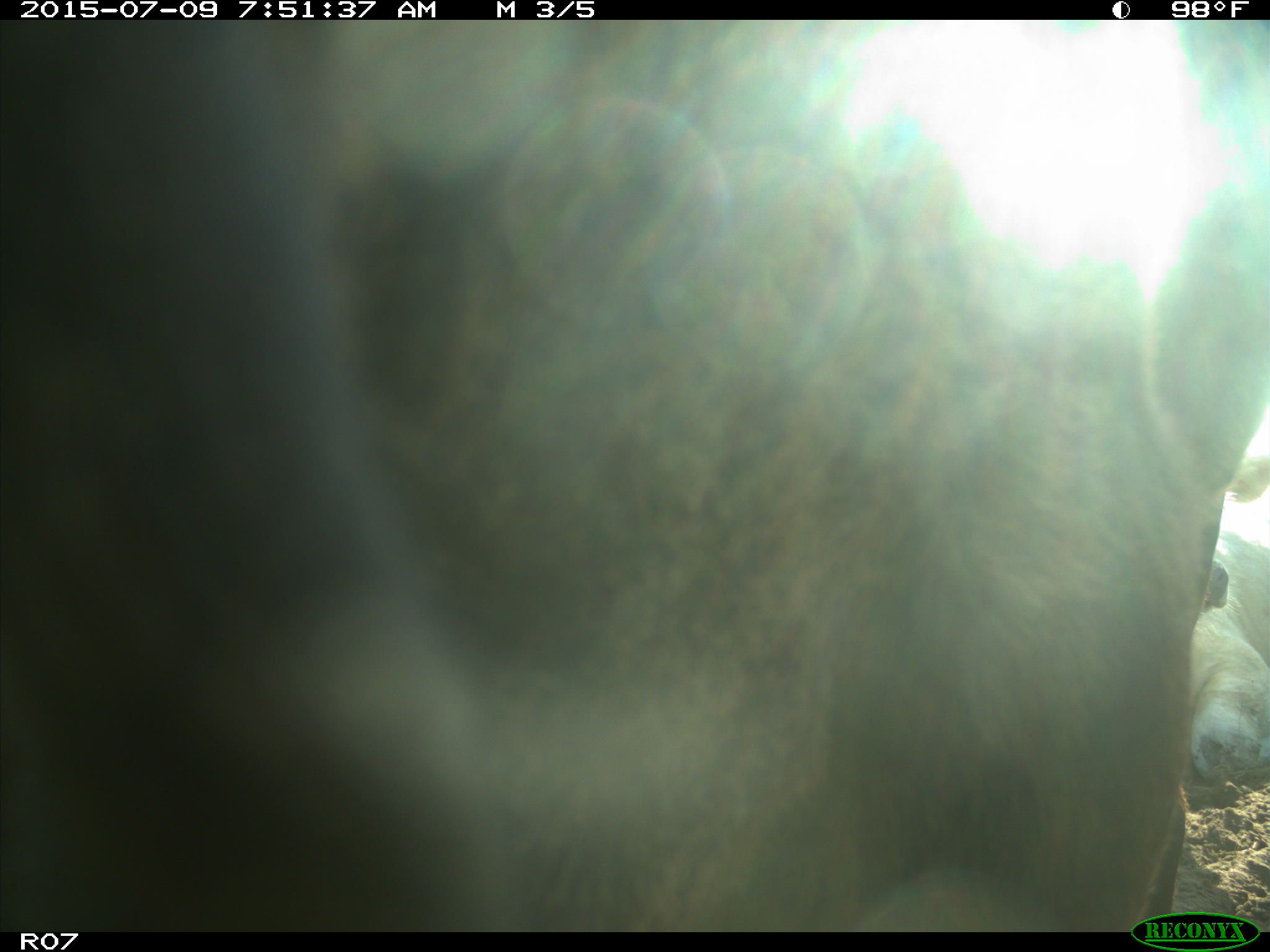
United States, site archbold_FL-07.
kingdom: Animalia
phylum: Chordata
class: Mammalia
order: Artiodactyla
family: Bovidae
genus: Bos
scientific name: Bos taurus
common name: domestic cow